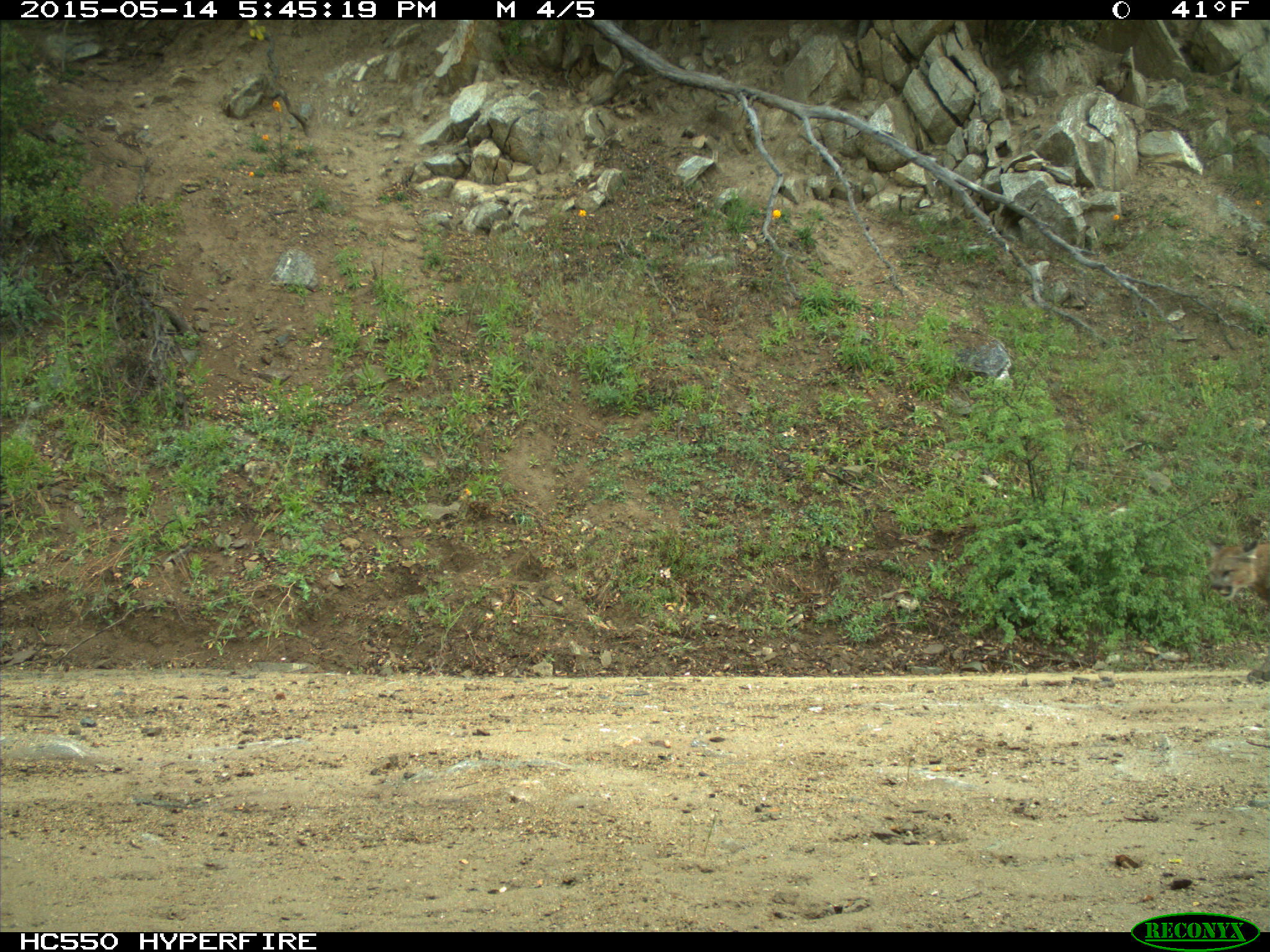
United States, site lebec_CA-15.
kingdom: Animalia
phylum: Chordata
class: Mammalia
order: Carnivora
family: Felidae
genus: Puma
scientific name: Puma concolor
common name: mountain lion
Puma concolor (mountain lion).